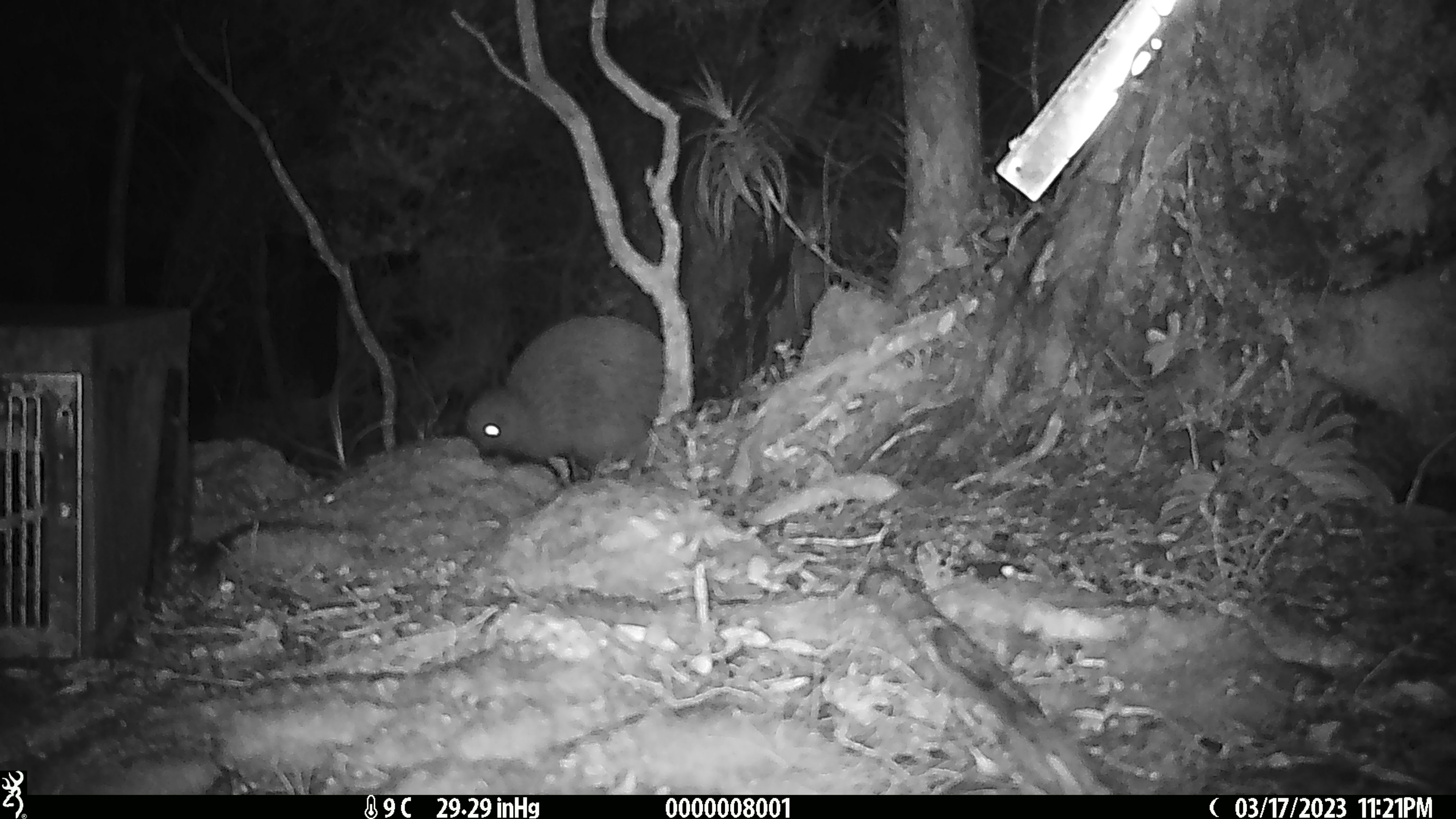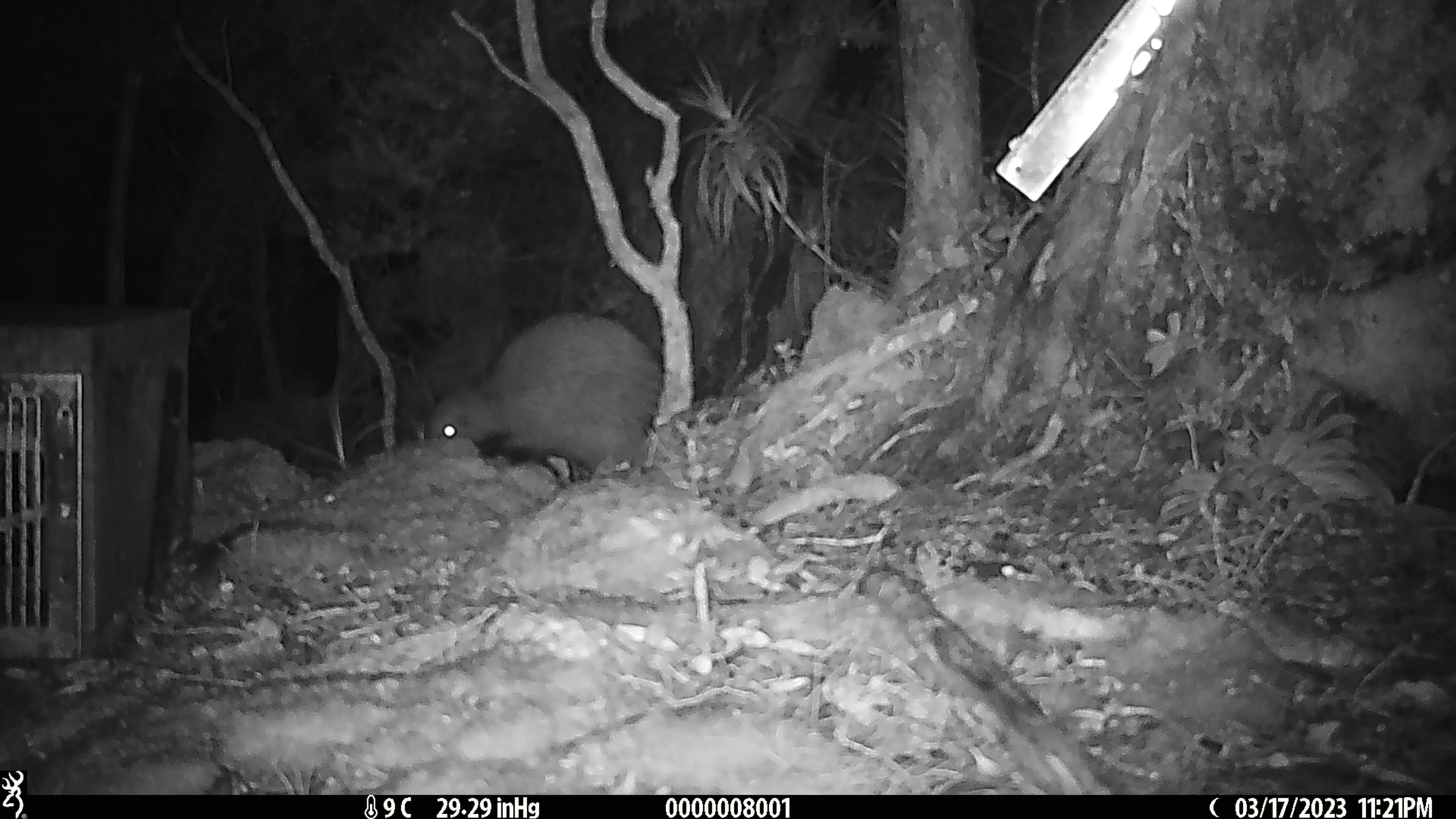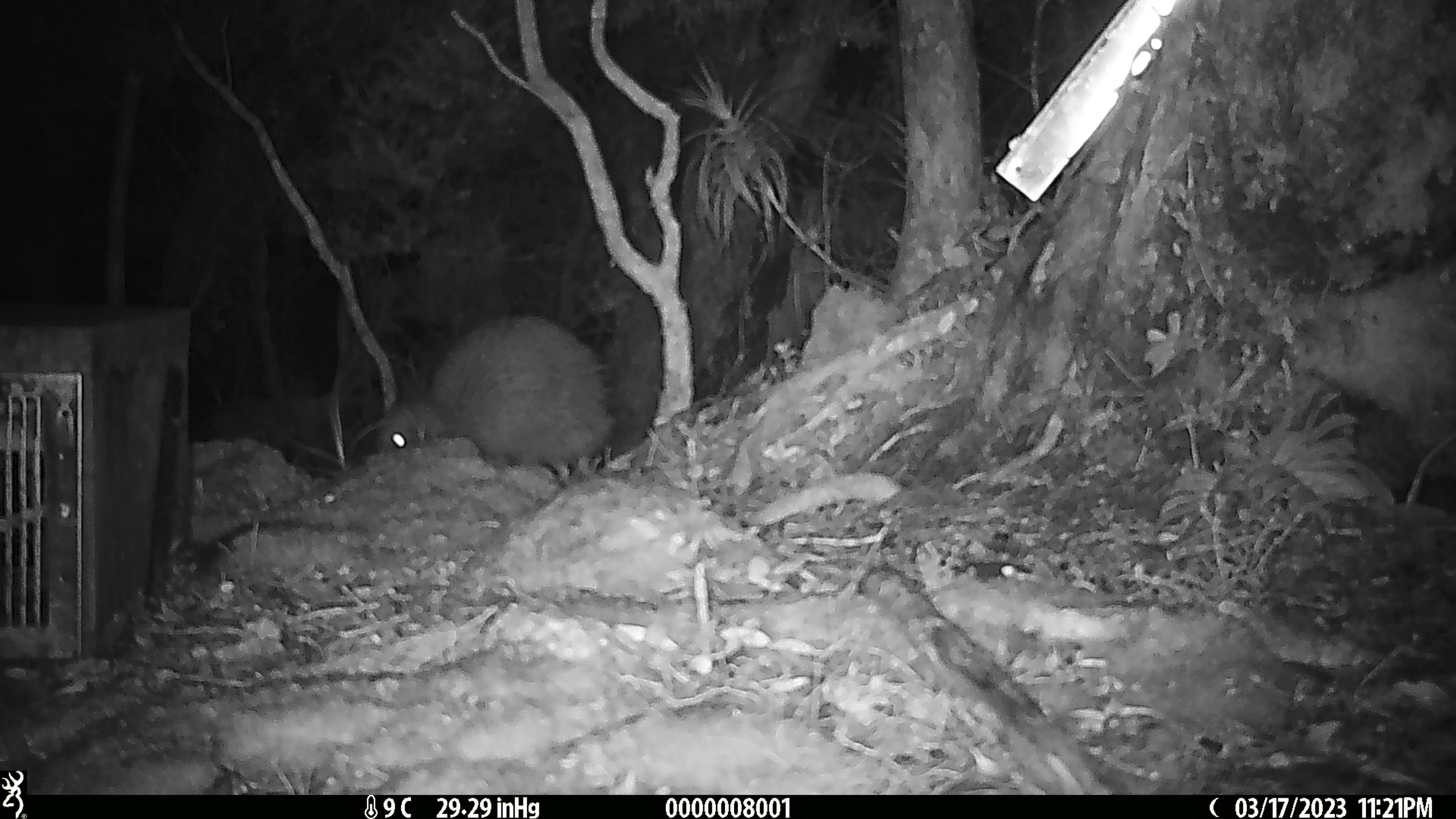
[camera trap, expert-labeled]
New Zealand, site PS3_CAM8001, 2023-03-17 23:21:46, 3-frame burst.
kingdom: Animalia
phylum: Chordata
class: Aves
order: Apterygiformes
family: Apterygidae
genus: Apteryx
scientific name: Apteryx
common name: kiwi